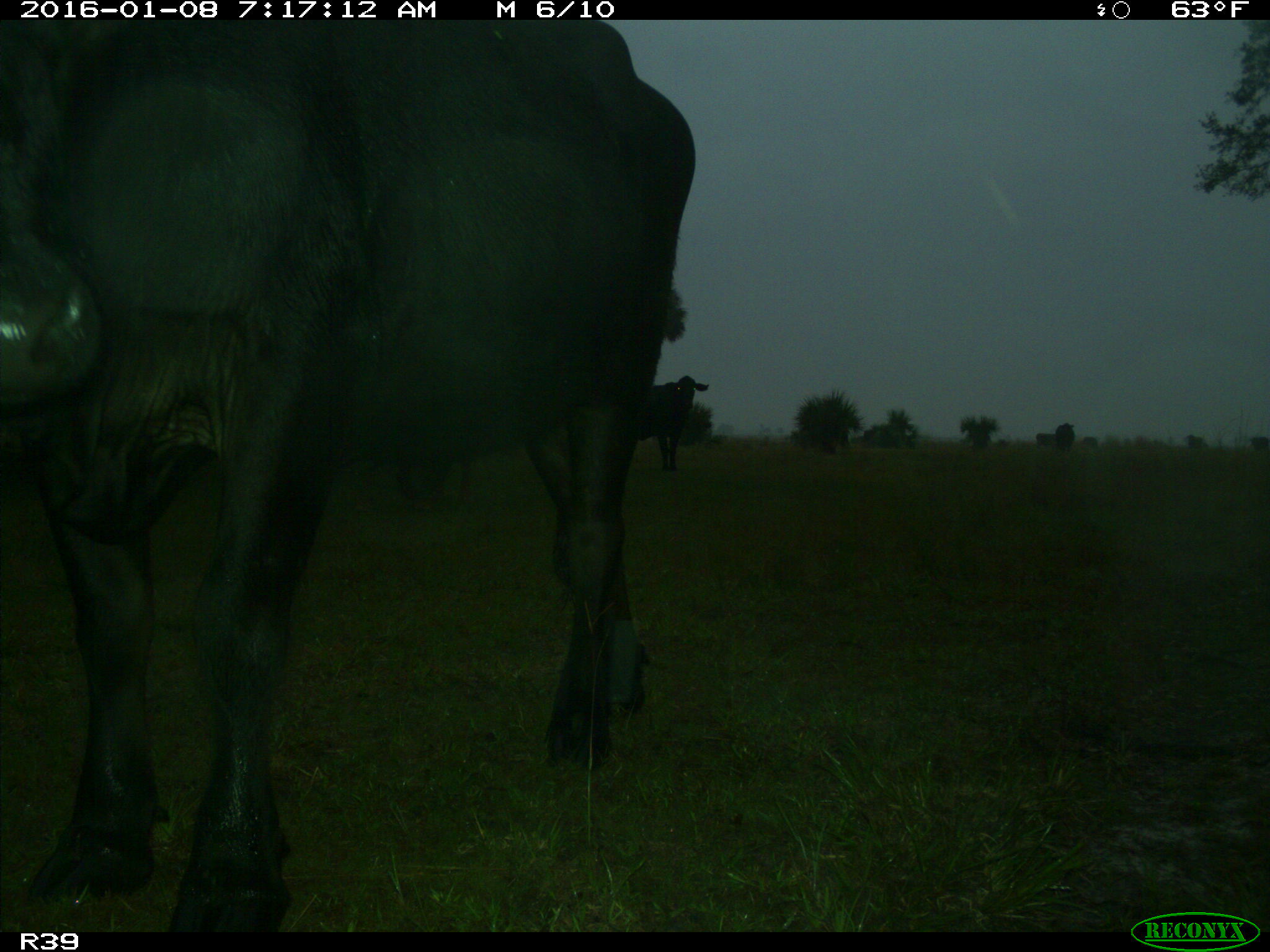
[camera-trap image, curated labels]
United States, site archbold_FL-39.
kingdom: Animalia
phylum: Chordata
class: Mammalia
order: Artiodactyla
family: Bovidae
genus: Bos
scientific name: Bos taurus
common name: domestic cow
Bos taurus (domestic cow).